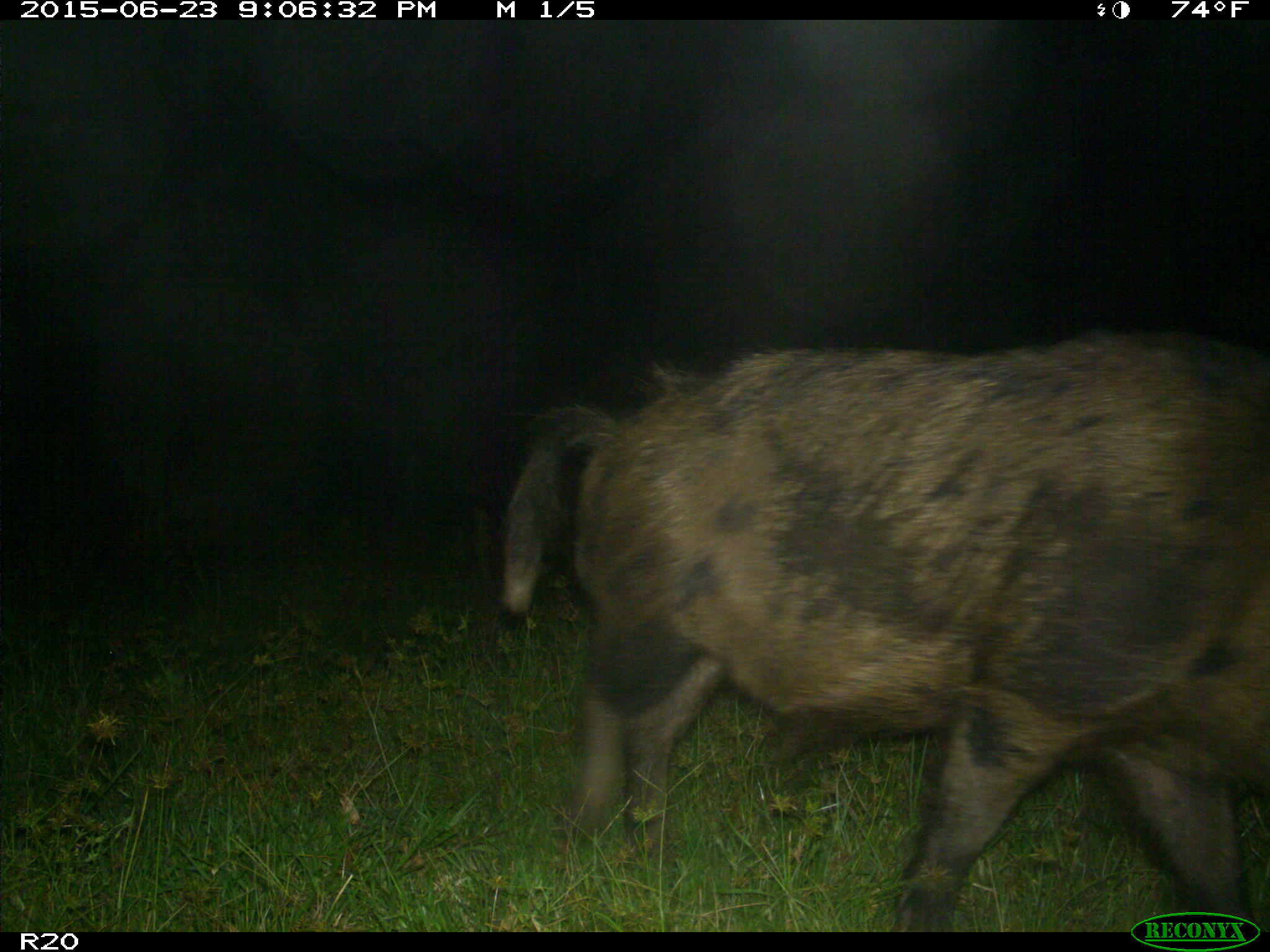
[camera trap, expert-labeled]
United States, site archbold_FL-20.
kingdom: Animalia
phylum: Chordata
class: Mammalia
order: Artiodactyla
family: Suidae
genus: Sus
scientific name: Sus scrofa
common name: wild boar